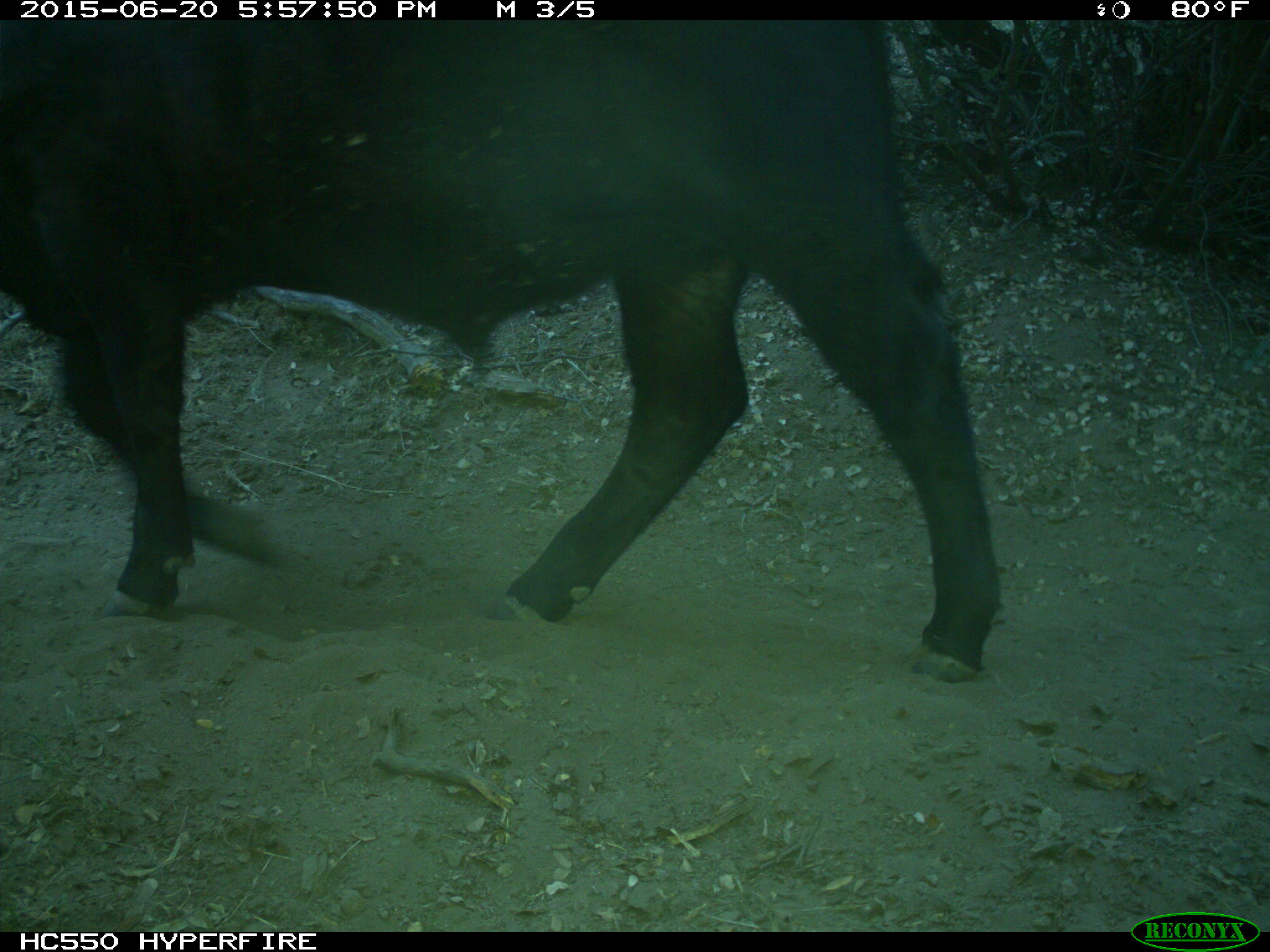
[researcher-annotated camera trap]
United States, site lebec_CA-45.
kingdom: Animalia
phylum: Chordata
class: Mammalia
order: Artiodactyla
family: Bovidae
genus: Bos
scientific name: Bos taurus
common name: domestic cow